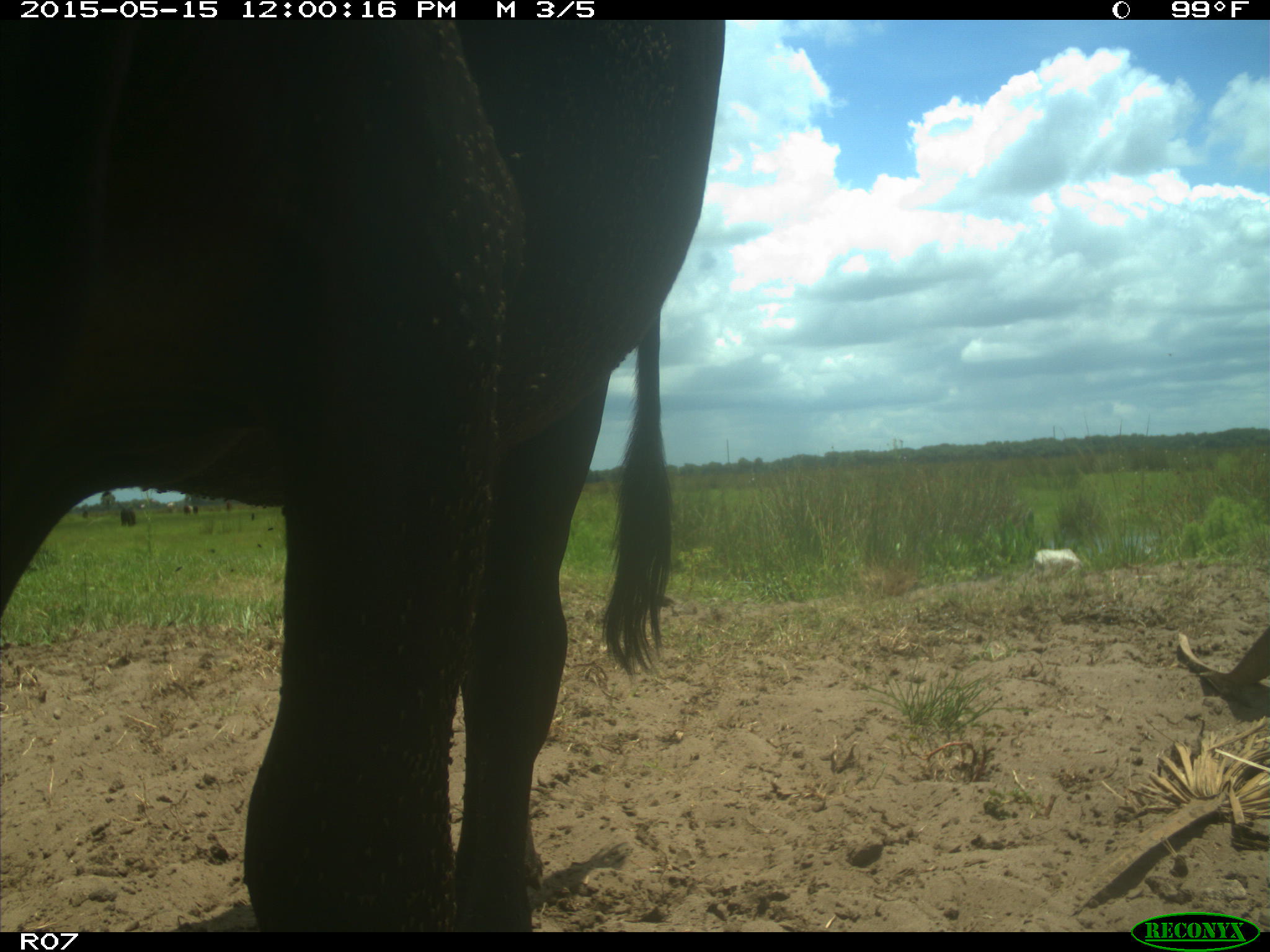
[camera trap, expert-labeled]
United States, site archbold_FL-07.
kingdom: Animalia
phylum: Chordata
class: Mammalia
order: Artiodactyla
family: Bovidae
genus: Bos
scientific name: Bos taurus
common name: domestic cow